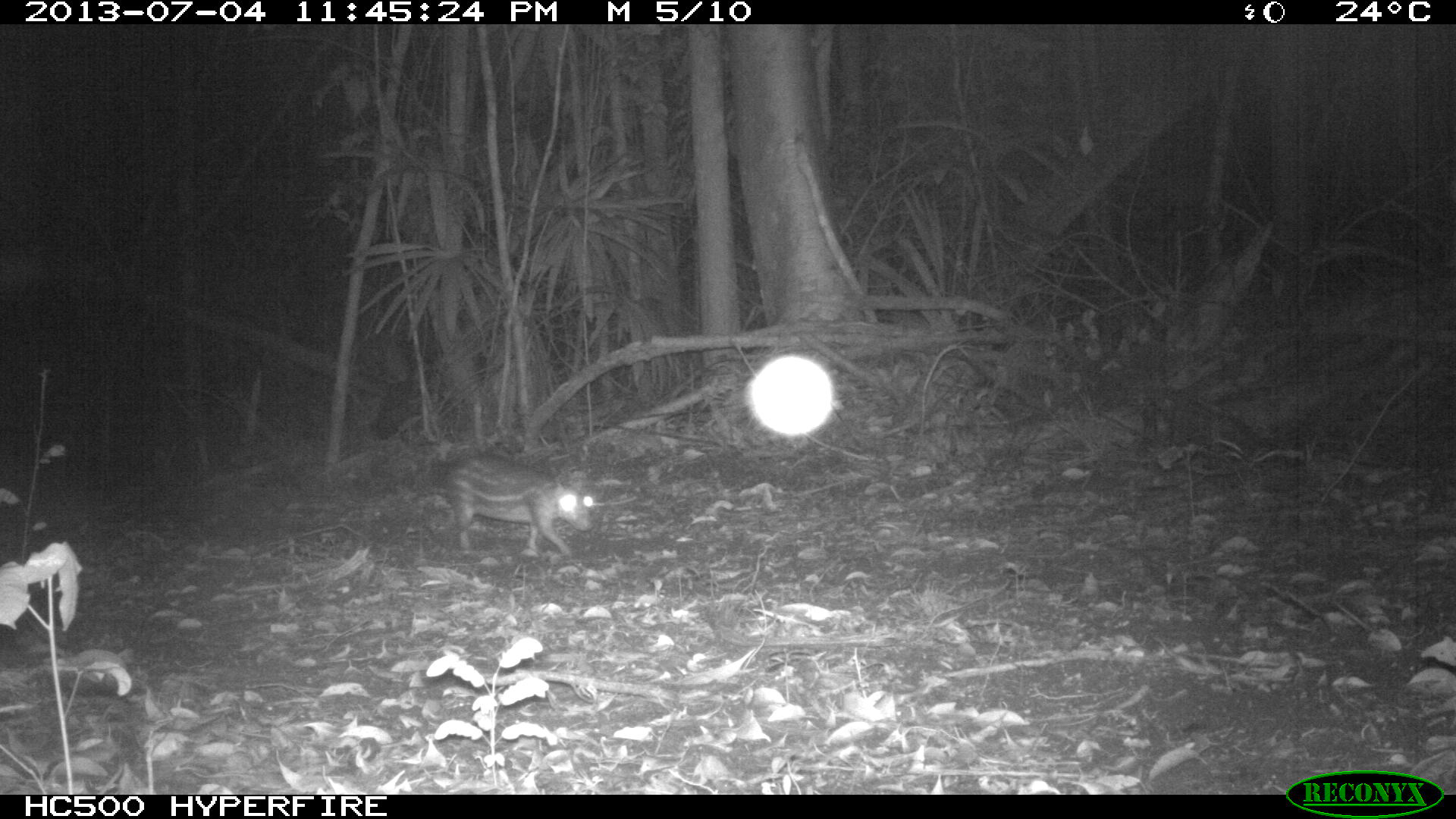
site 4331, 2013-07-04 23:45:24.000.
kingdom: Animalia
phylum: Chordata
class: Mammalia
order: Rodentia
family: Cuniculidae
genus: Cuniculus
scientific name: Cuniculus paca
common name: lowland paca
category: agouti paca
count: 1